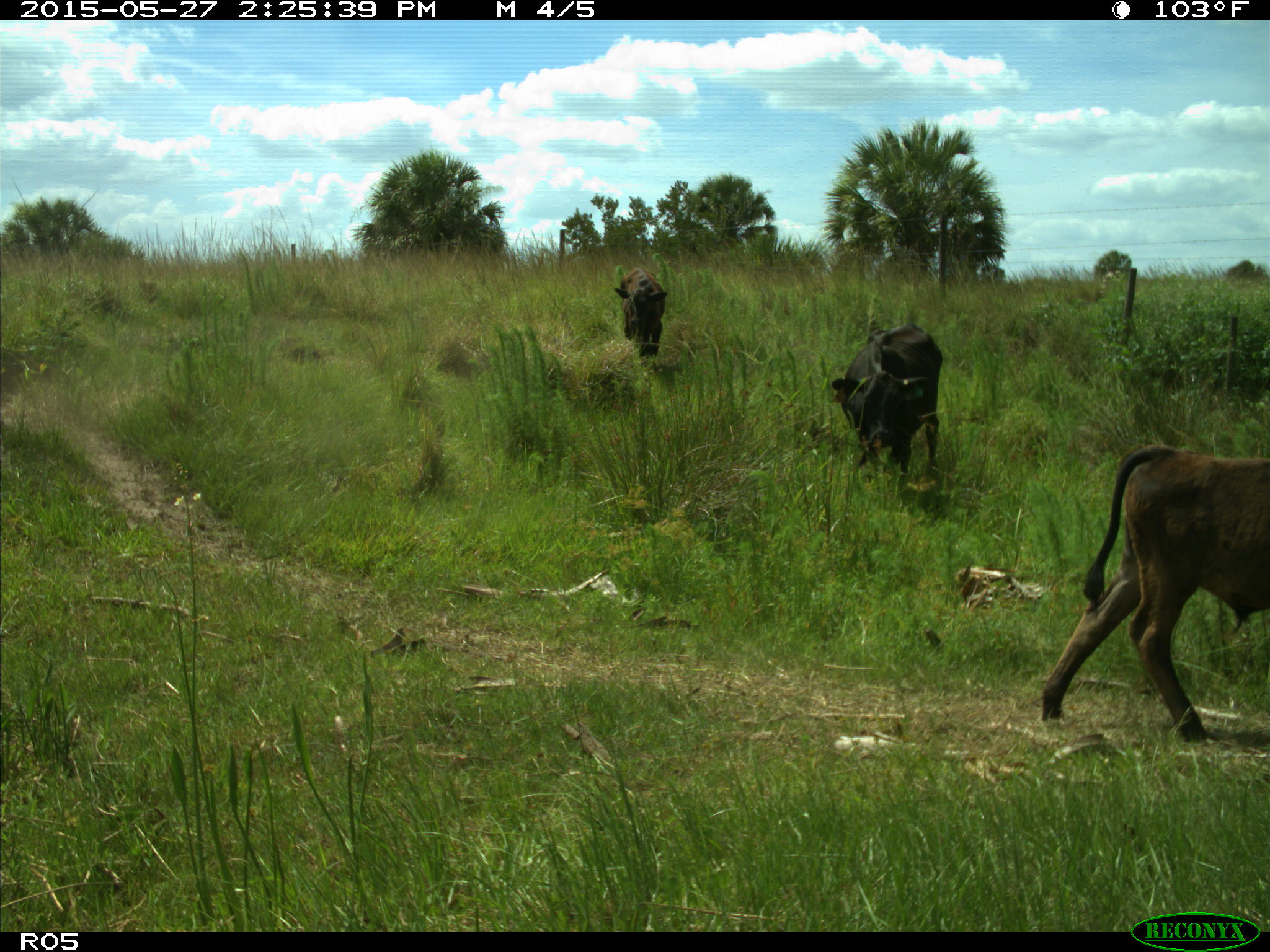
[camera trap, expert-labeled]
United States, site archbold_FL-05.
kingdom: Animalia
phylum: Chordata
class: Mammalia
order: Artiodactyla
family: Bovidae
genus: Bos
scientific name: Bos taurus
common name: domestic cow